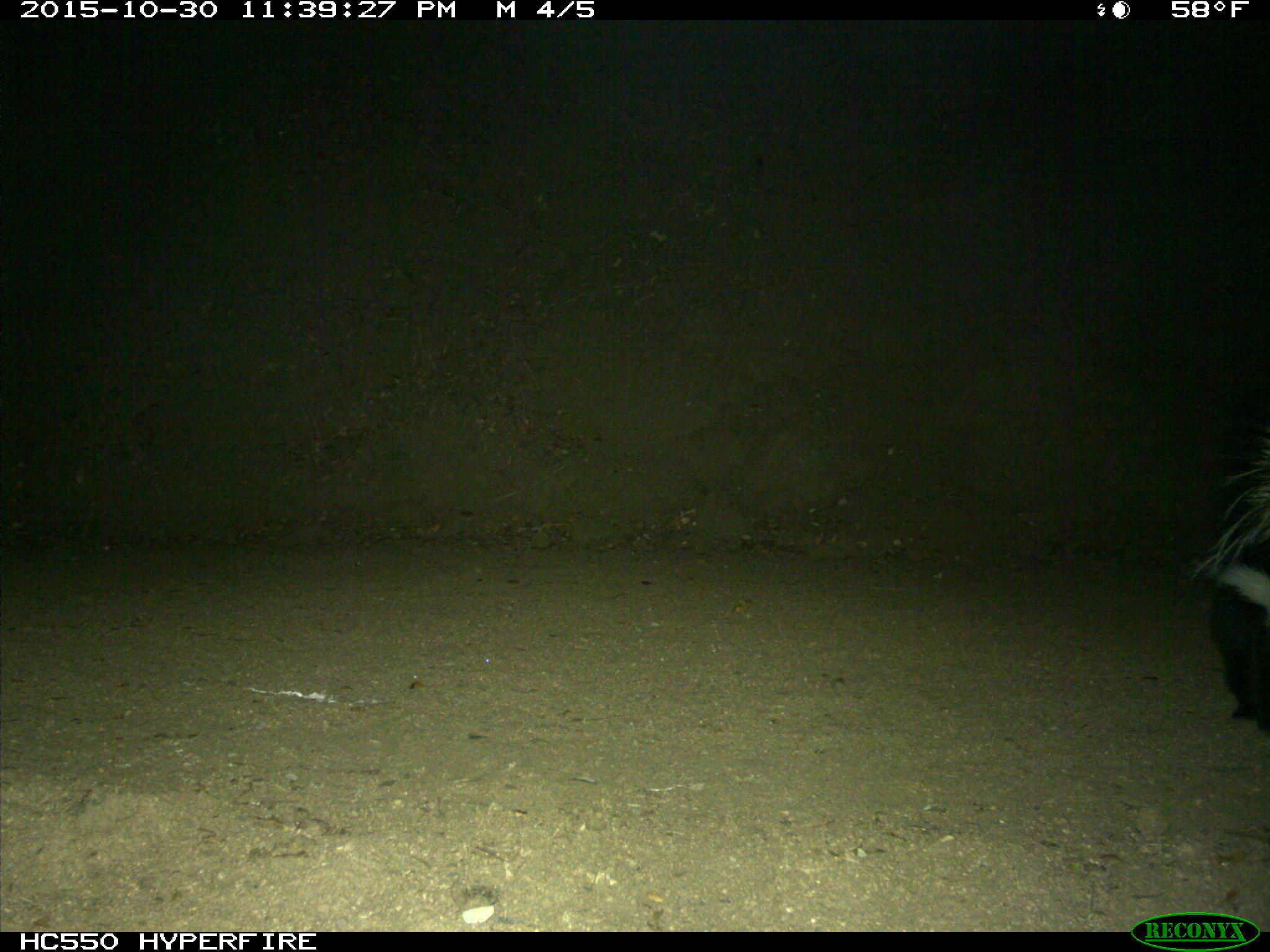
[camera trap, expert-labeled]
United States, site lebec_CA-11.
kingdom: Animalia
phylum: Chordata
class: Mammalia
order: Carnivora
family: Mephitidae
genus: Mephitis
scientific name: Mephitis mephitis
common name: striped skunk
Mephitis mephitis (striped skunk).